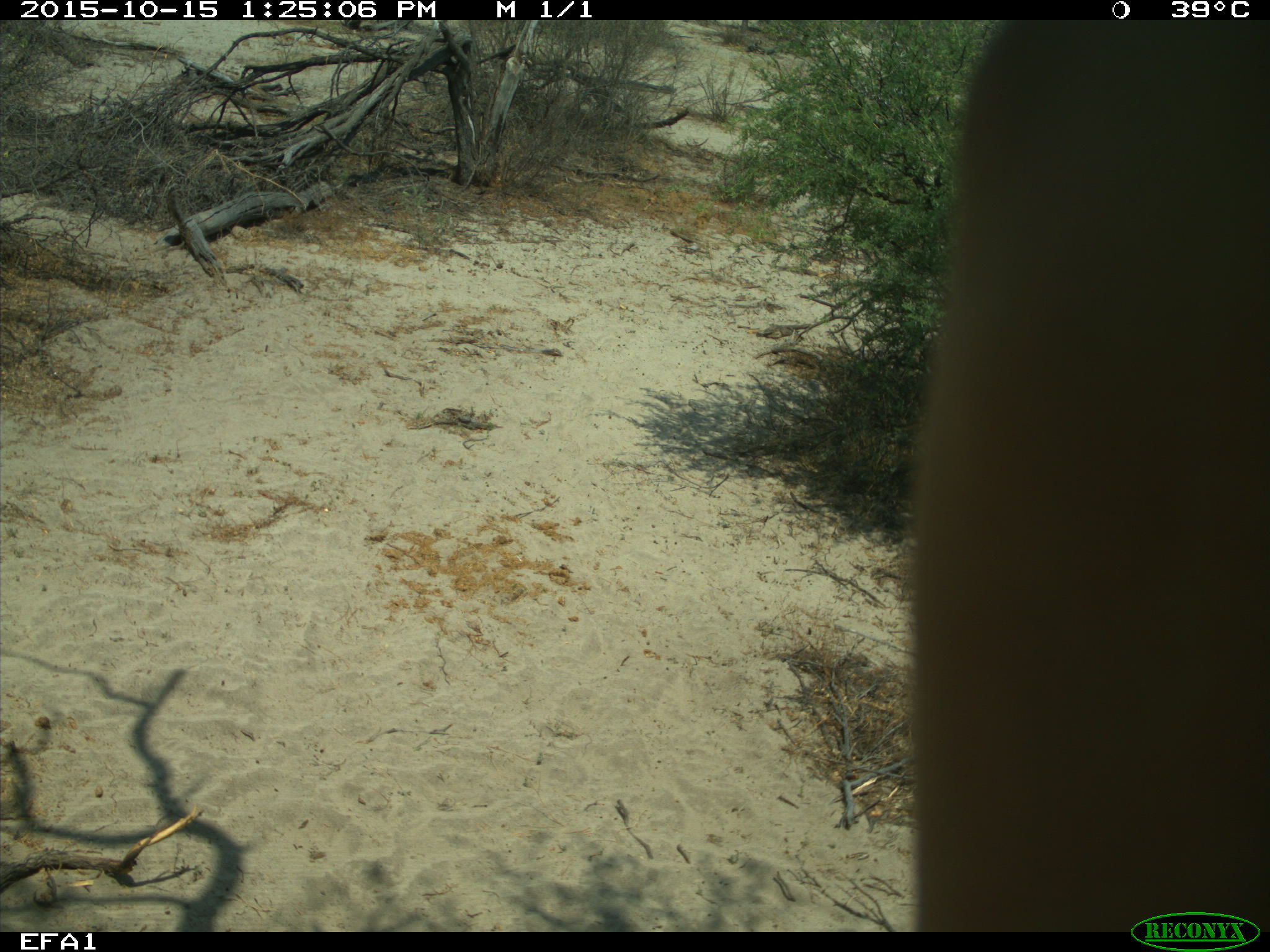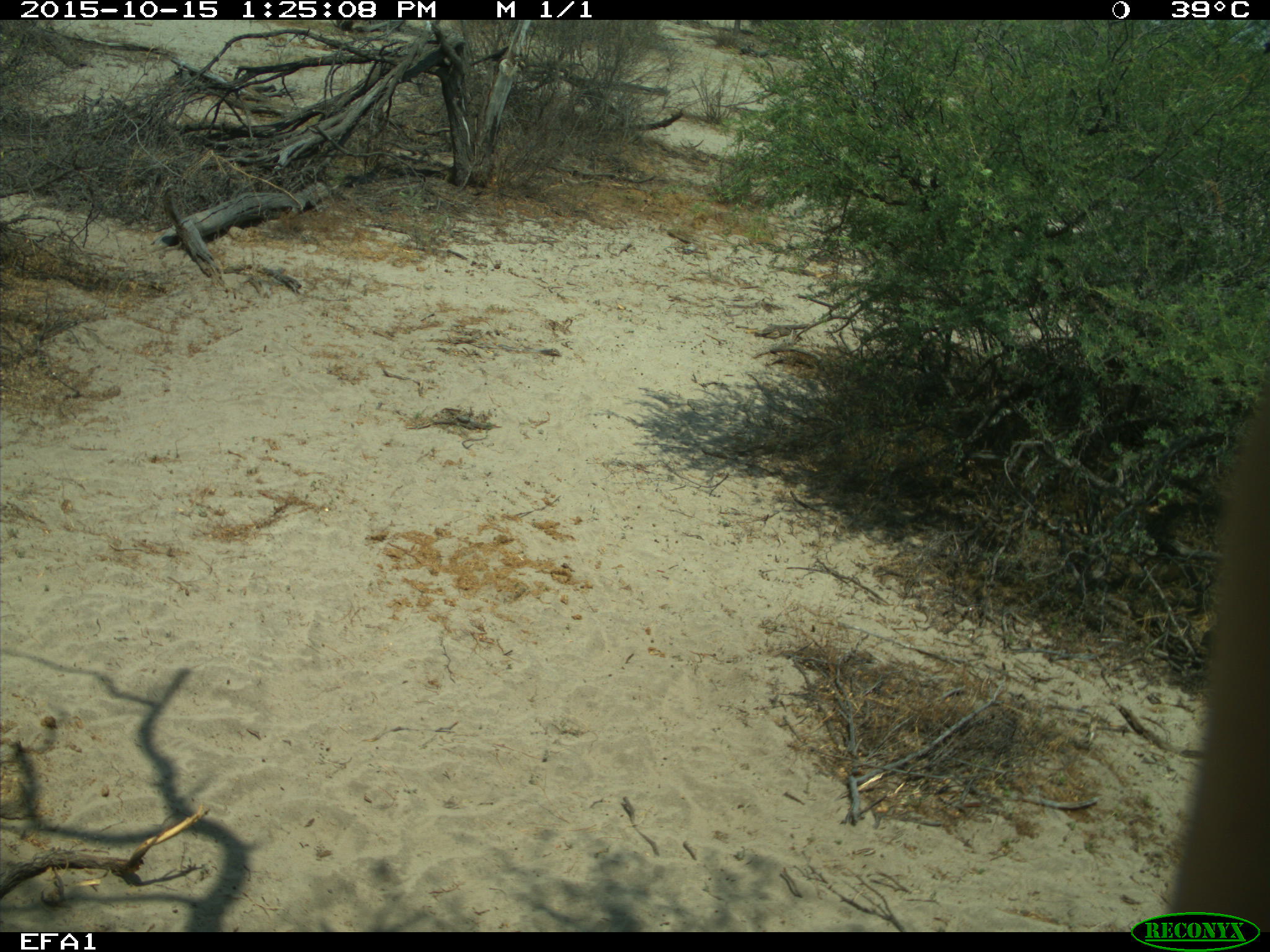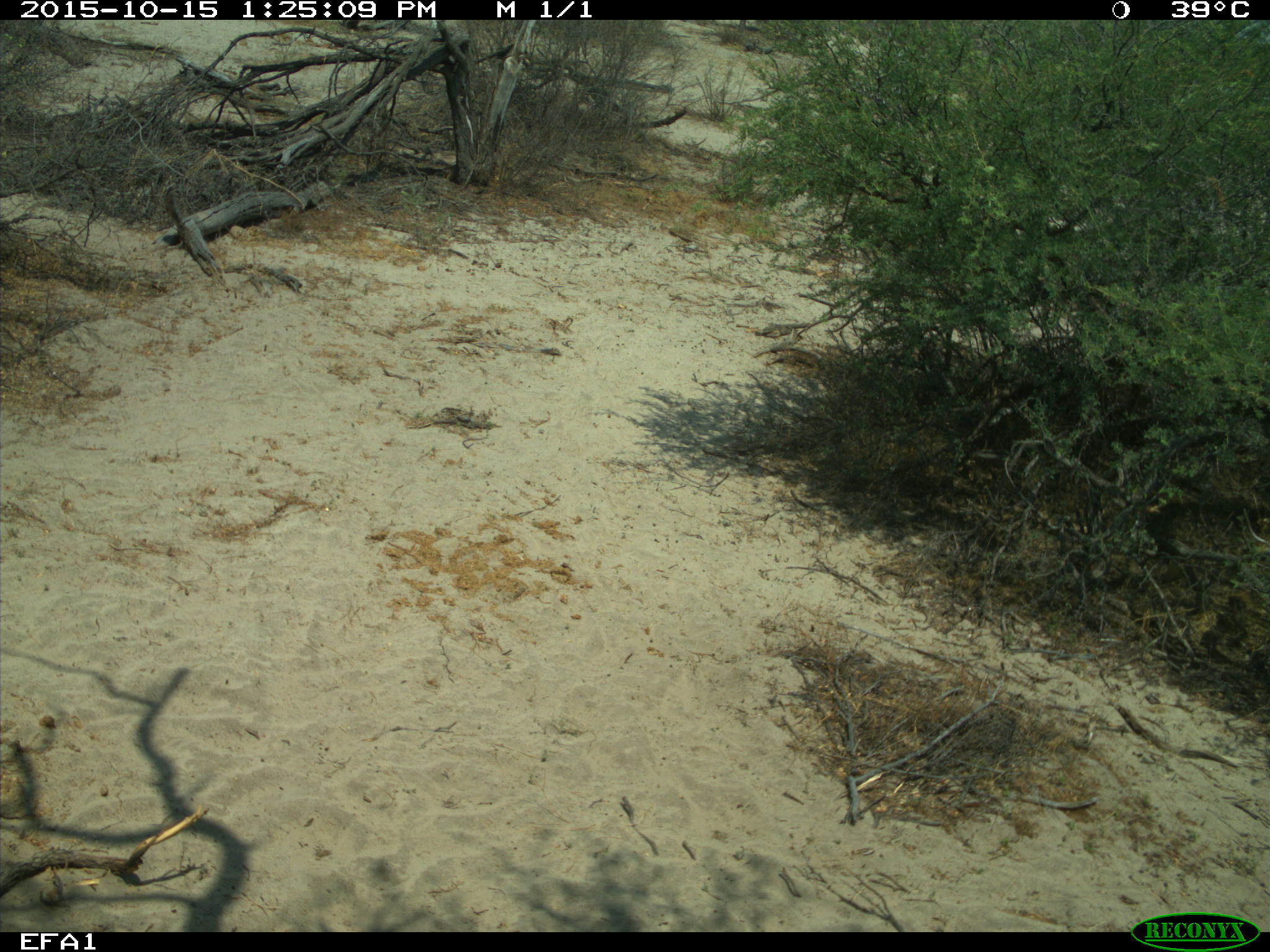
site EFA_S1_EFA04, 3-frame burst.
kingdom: Animalia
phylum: Chordata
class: Mammalia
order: Proboscidea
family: Elephantidae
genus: Loxodonta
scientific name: Loxodonta africana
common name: african bush elephant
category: elephant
Elephant (african bush elephant) (Loxodonta africana), count 1. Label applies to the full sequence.